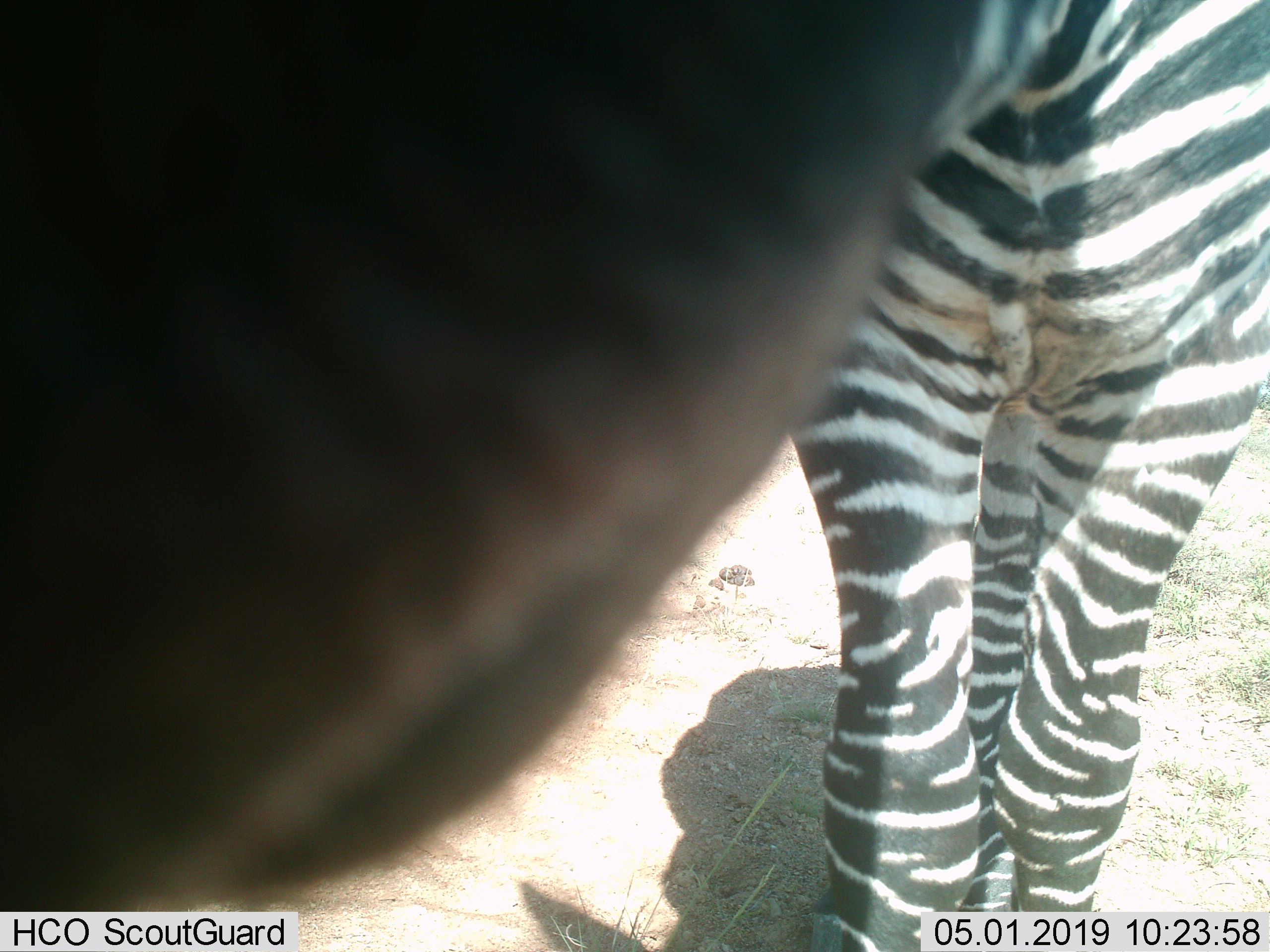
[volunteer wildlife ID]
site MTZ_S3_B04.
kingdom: Animalia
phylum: Chordata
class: Mammalia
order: Perissodactyla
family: Equidae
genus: Equus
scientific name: Equus zebra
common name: mountain zebra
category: zebramountain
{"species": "zebramountain (mountain zebra) (Equus zebra)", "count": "1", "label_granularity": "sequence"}